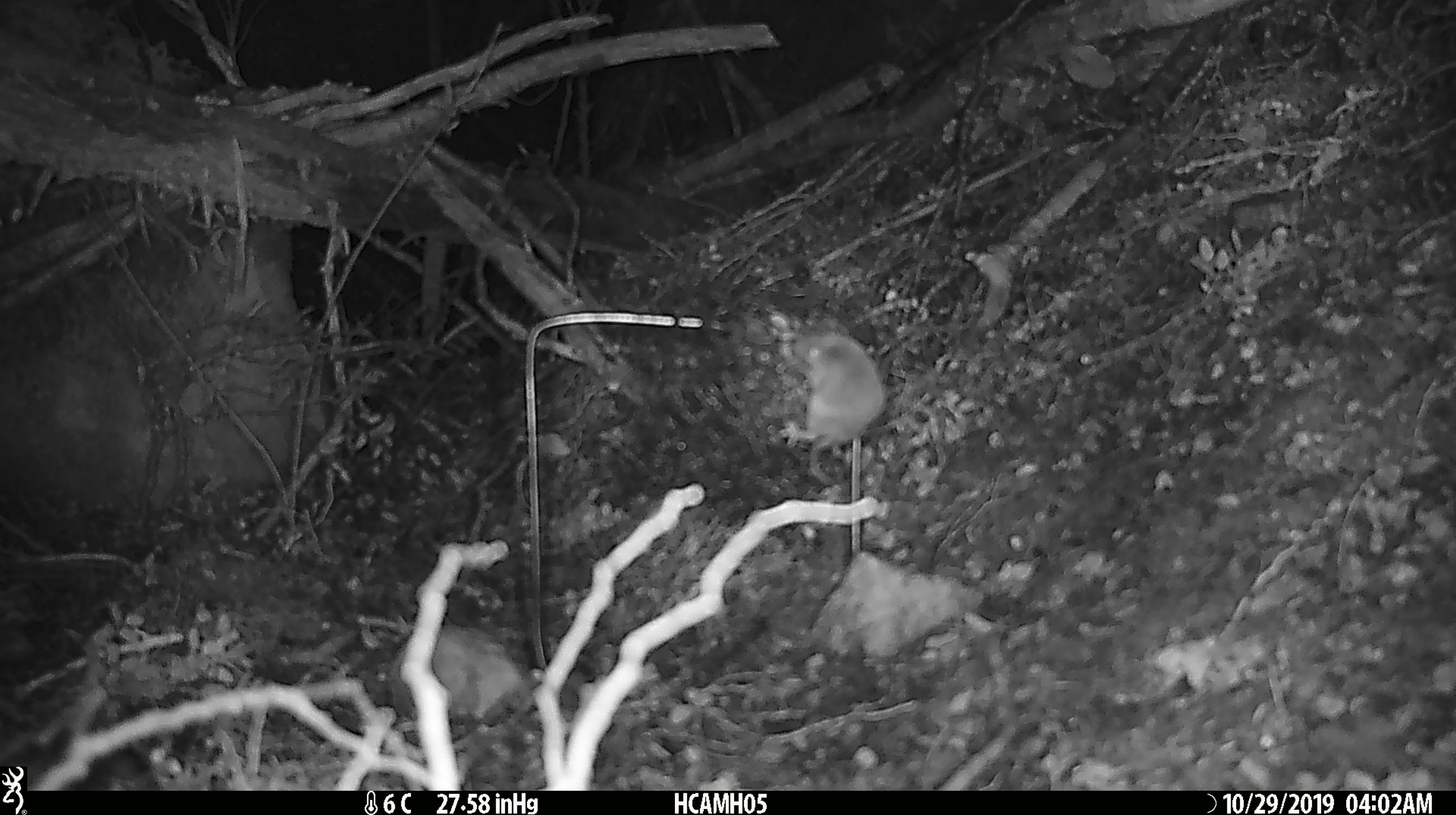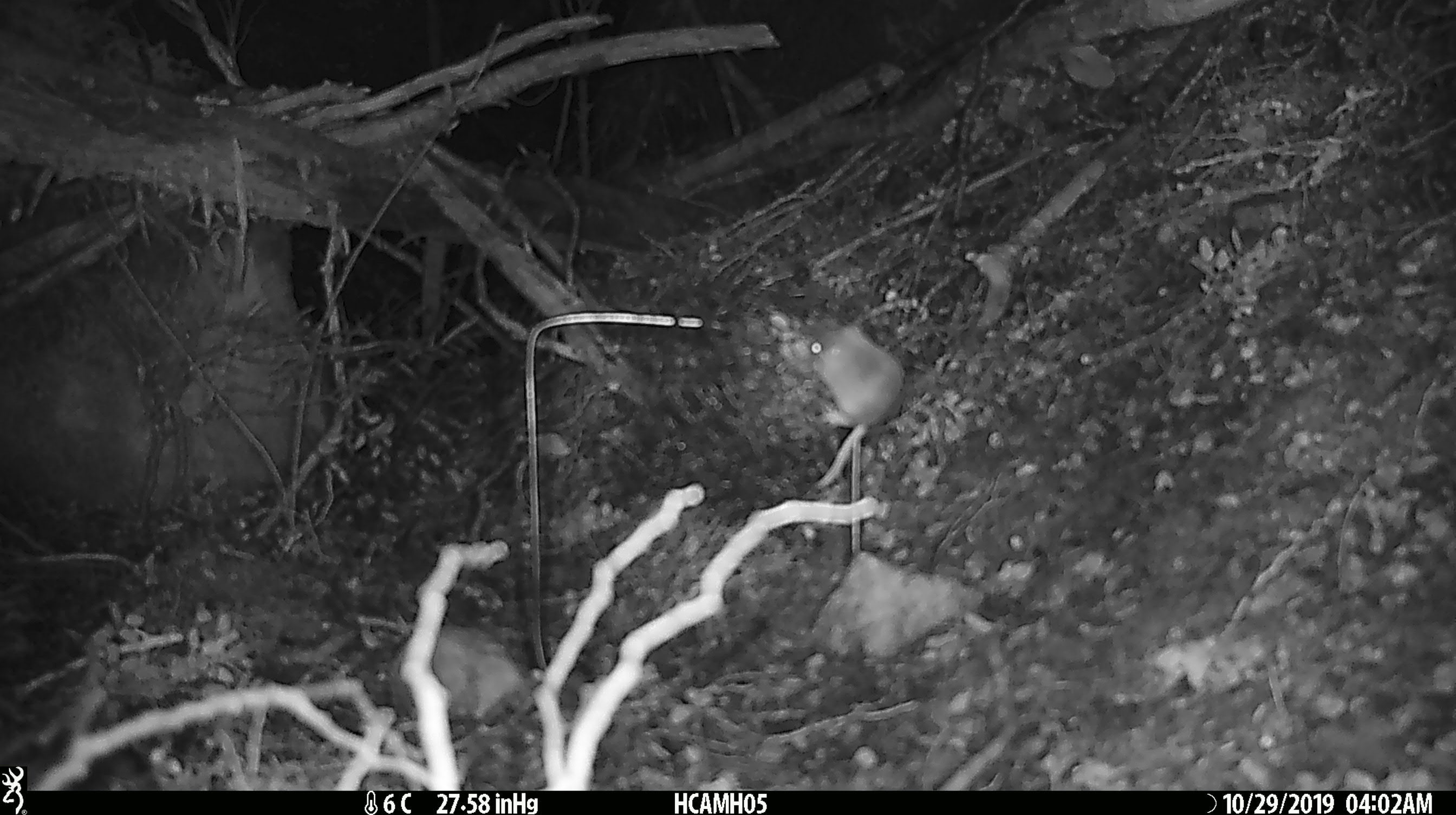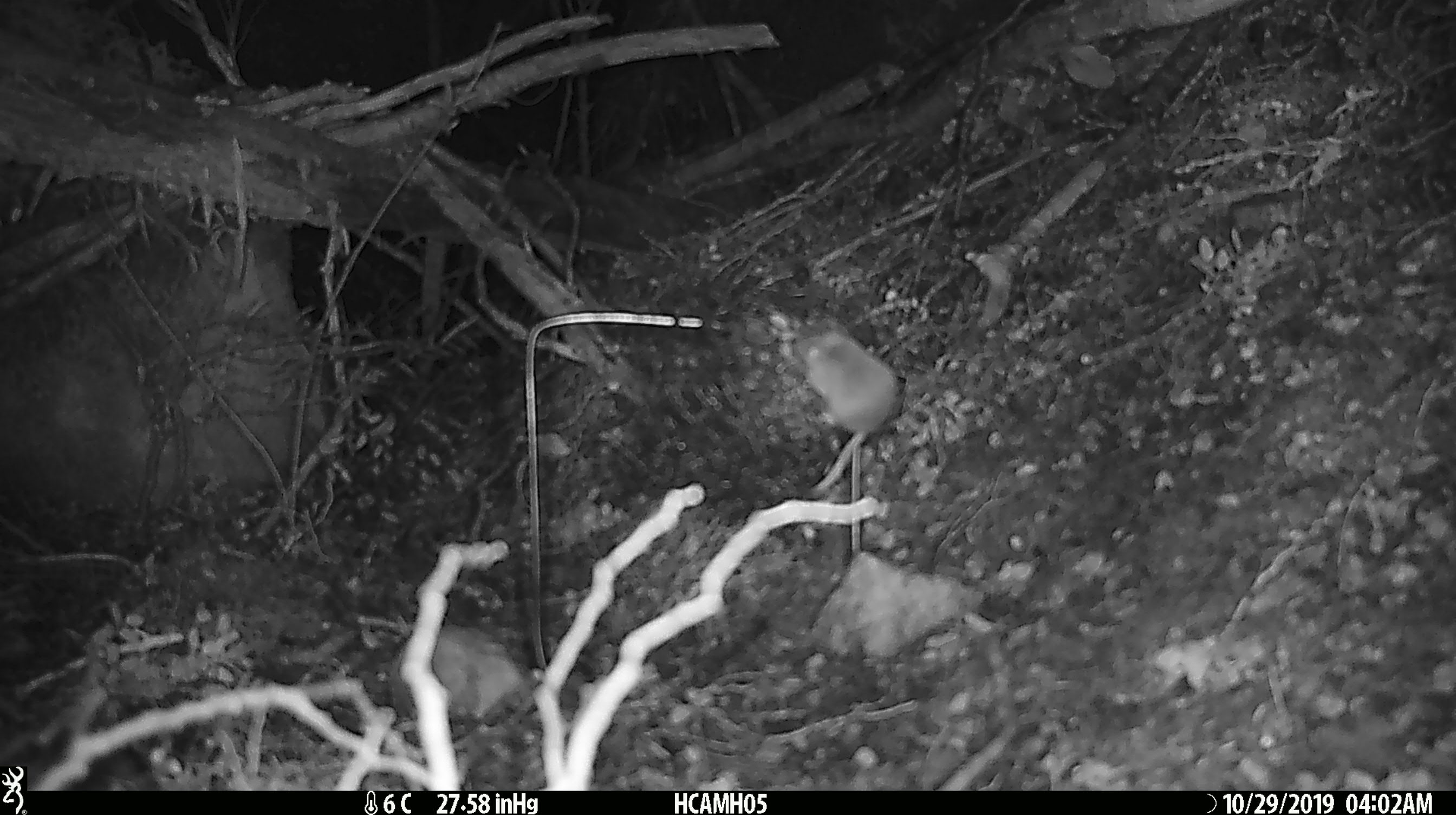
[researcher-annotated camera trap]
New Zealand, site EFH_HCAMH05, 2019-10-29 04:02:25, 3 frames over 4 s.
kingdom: Animalia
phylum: Chordata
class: Mammalia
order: Rodentia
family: Muridae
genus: Mus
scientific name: Mus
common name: mouse